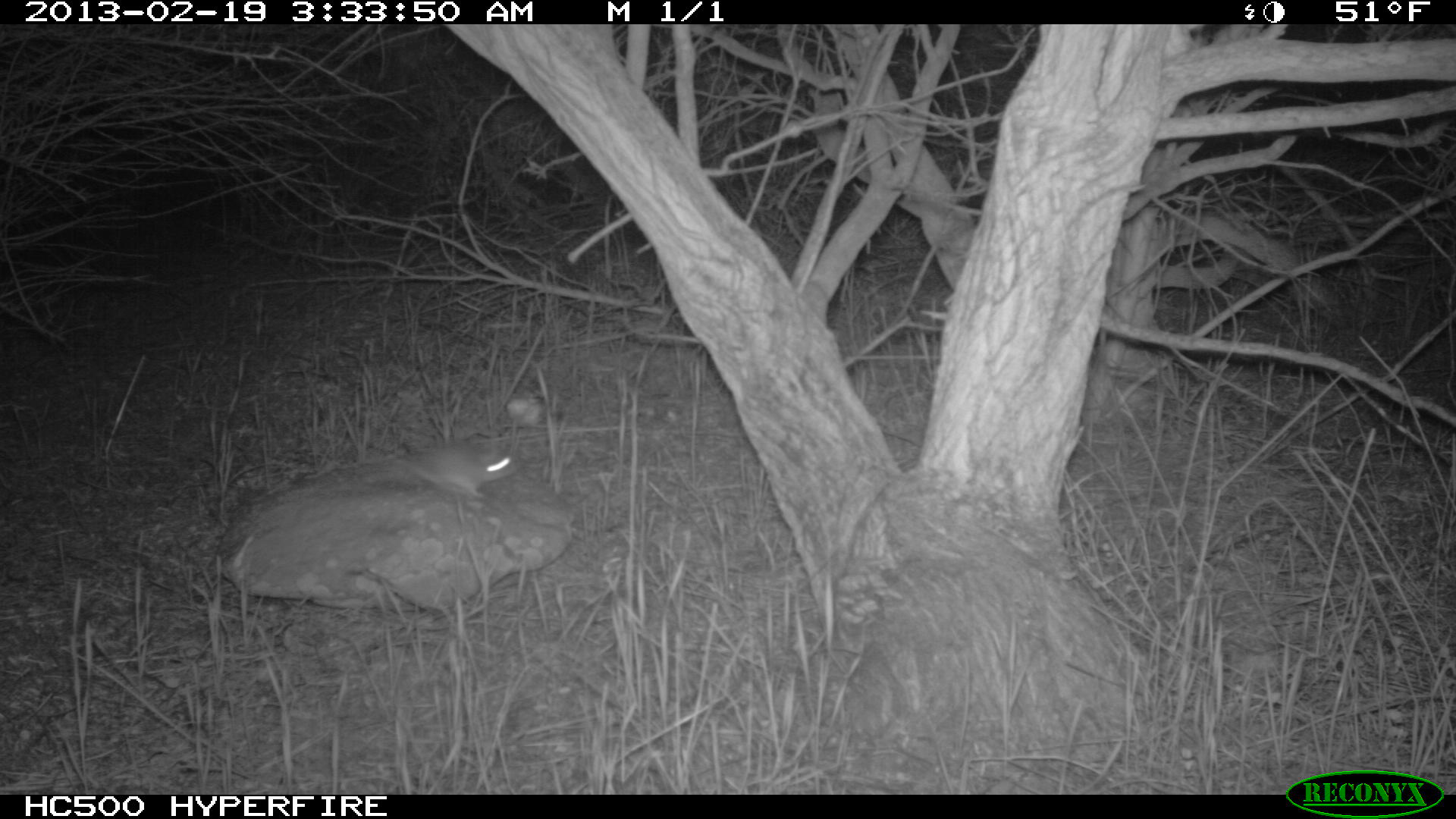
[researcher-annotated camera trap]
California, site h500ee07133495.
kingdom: Animalia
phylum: Chordata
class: Mammalia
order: Rodentia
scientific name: Rodentia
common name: rodent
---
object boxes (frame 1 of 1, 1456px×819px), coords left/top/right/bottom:
rodent: 391/443/516/498